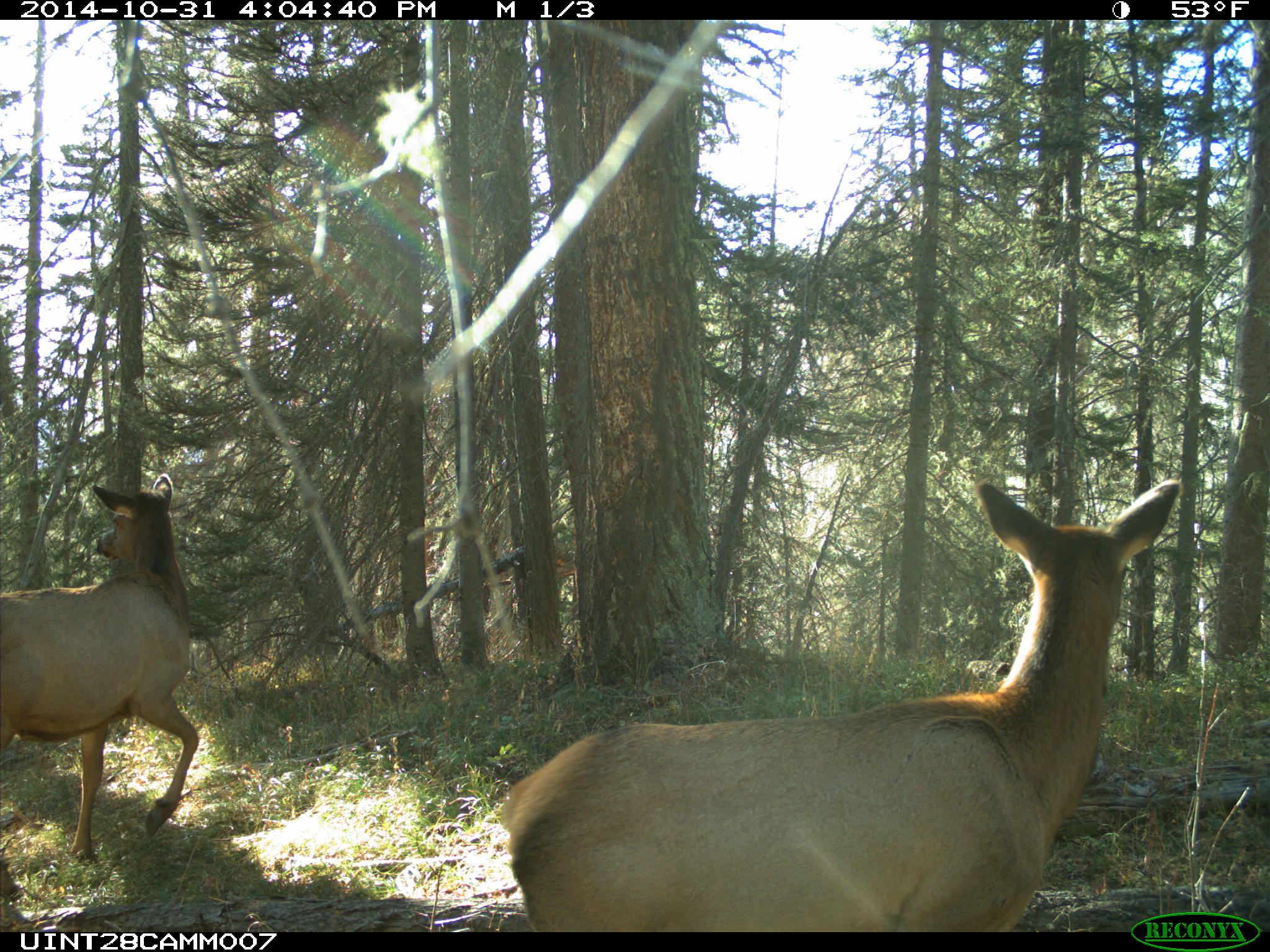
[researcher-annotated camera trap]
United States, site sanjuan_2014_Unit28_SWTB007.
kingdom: Animalia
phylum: Chordata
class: Mammalia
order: Artiodactyla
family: Cervidae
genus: Cervus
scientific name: Cervus elaphus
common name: red deer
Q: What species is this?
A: Cervus elaphus (red deer).